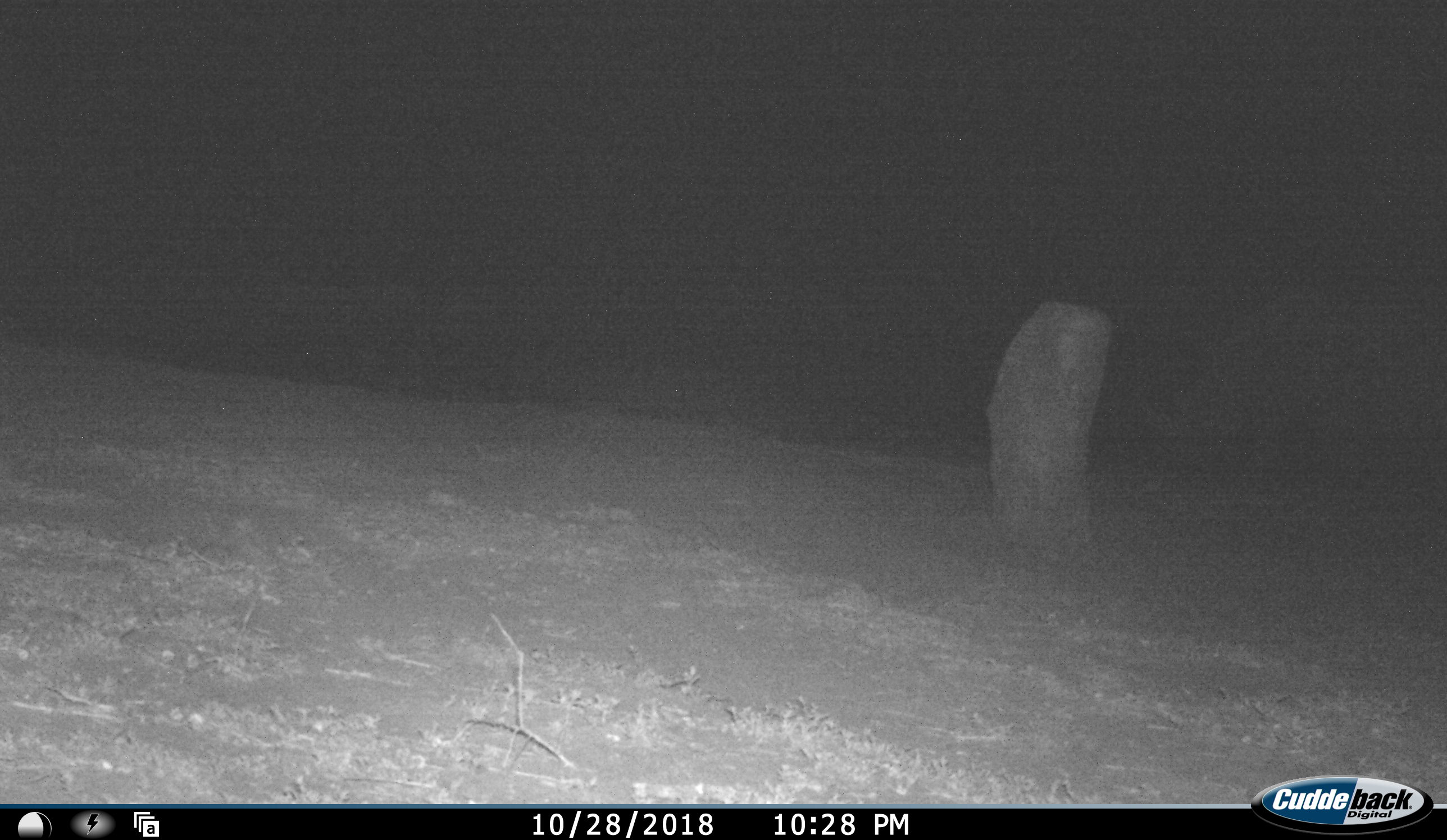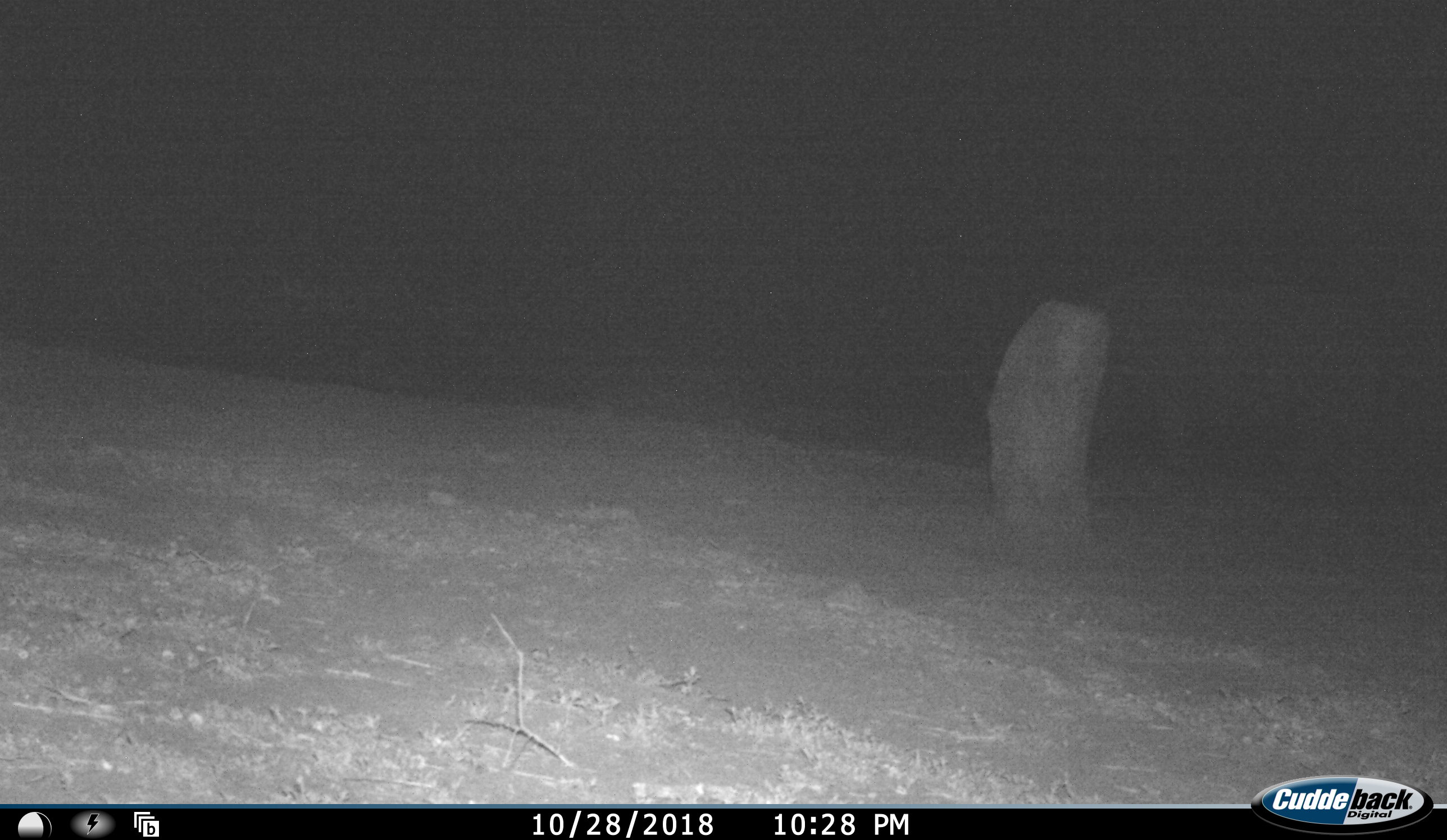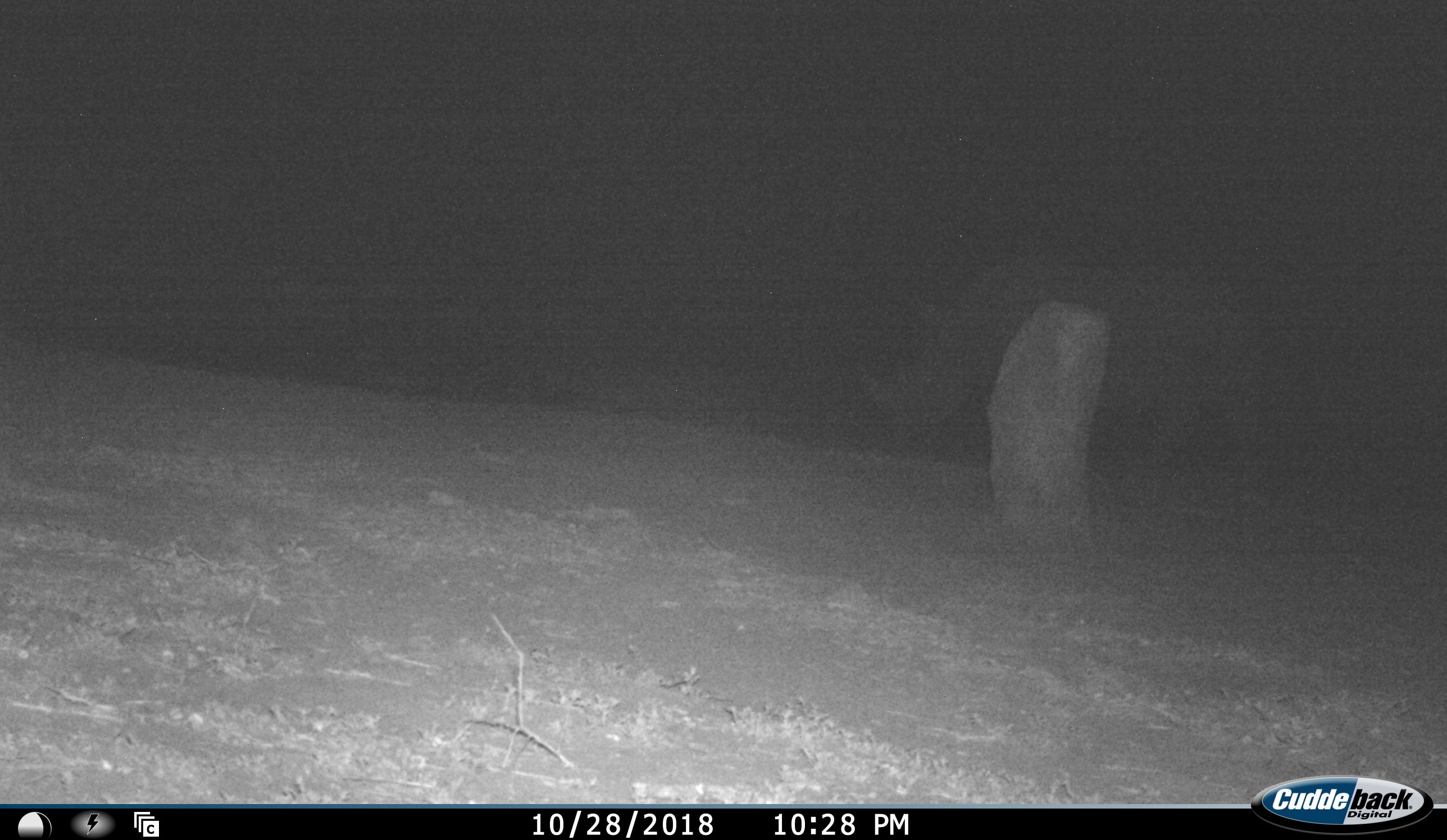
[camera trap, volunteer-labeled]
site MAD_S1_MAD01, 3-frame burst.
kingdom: Animalia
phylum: Chordata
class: Mammalia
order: Perissodactyla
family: Rhinocerotidae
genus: Ceratotherium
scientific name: Ceratotherium simum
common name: white rhinoceros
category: rhinoceroswhite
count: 1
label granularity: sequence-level